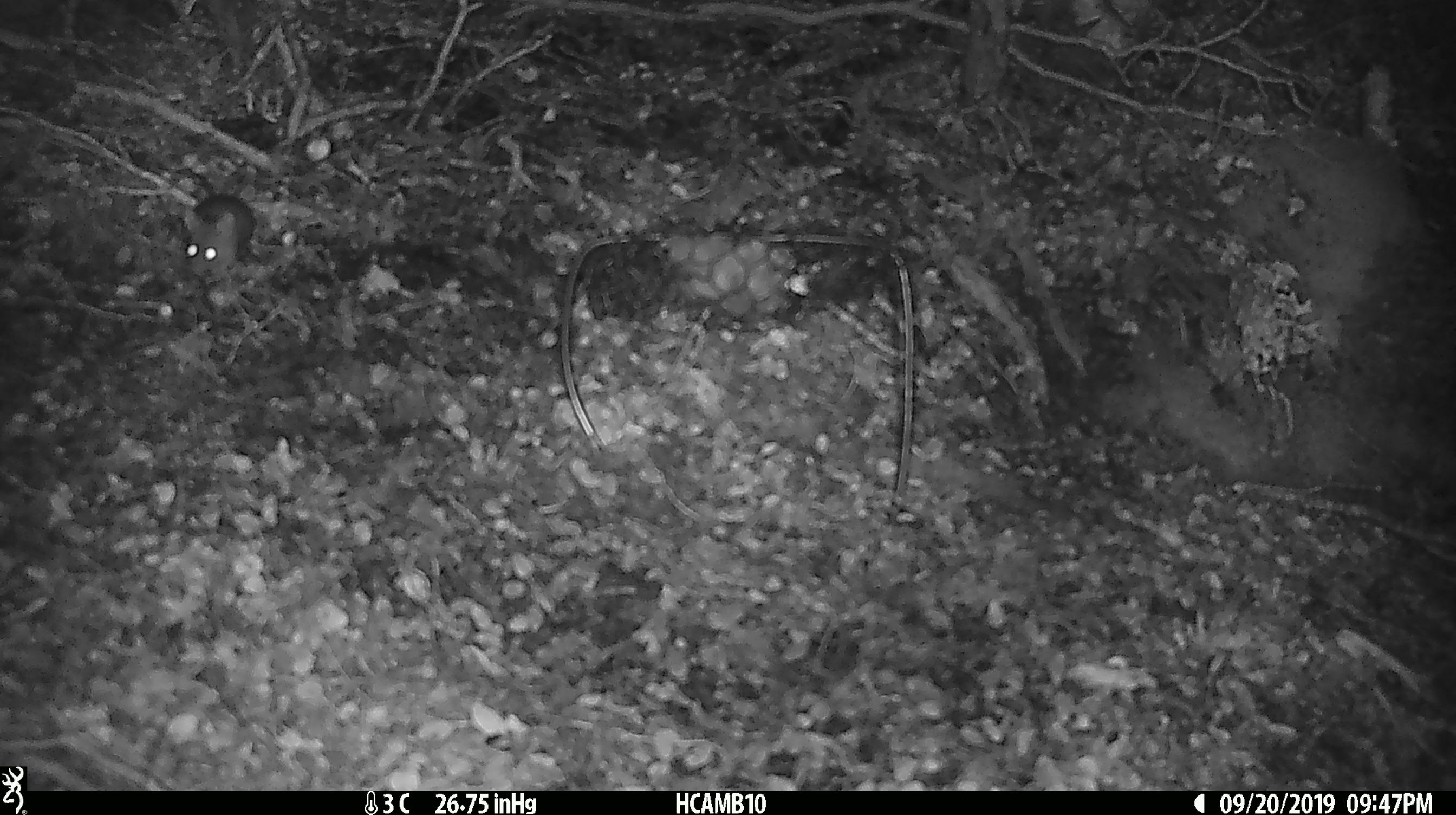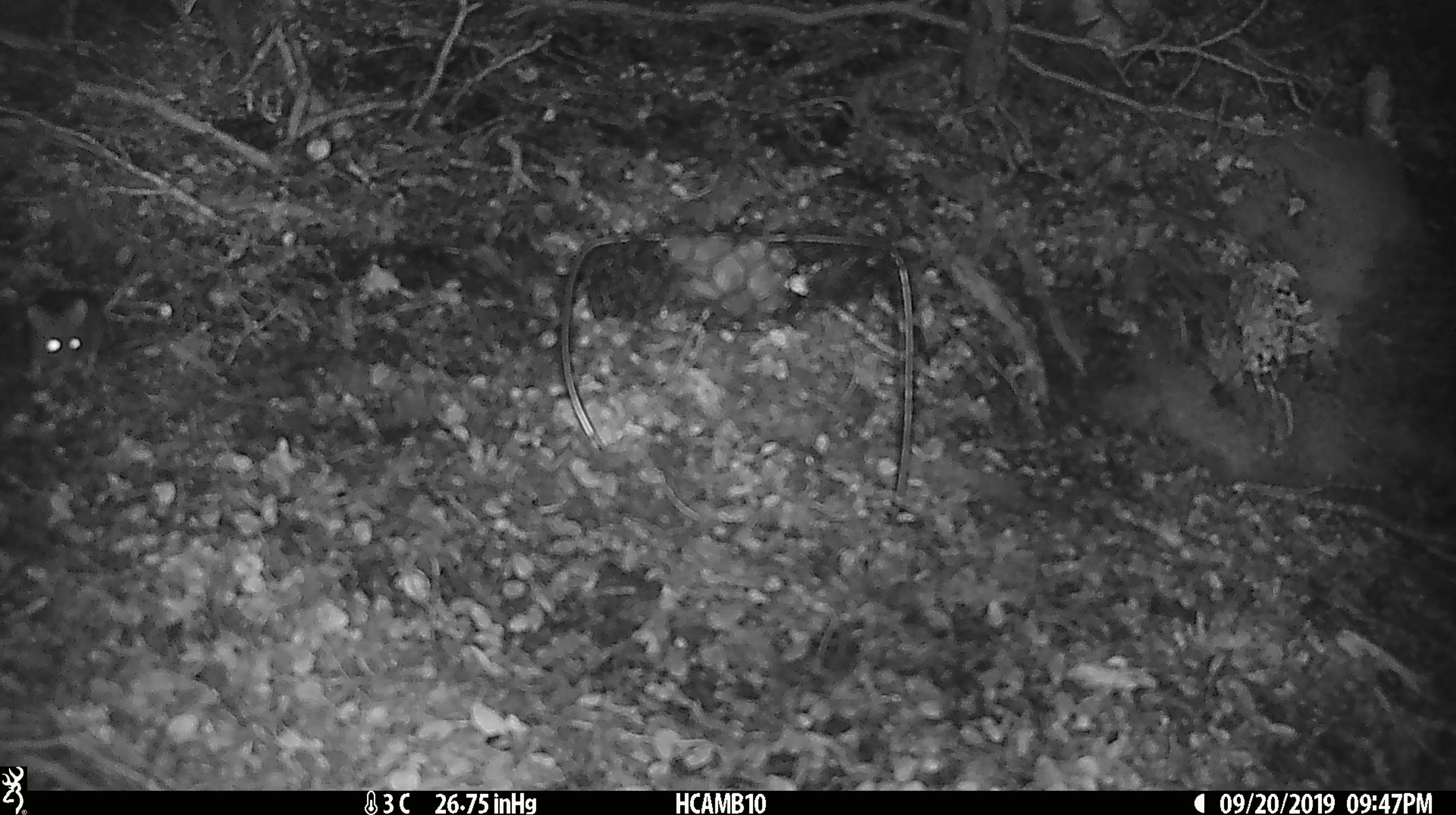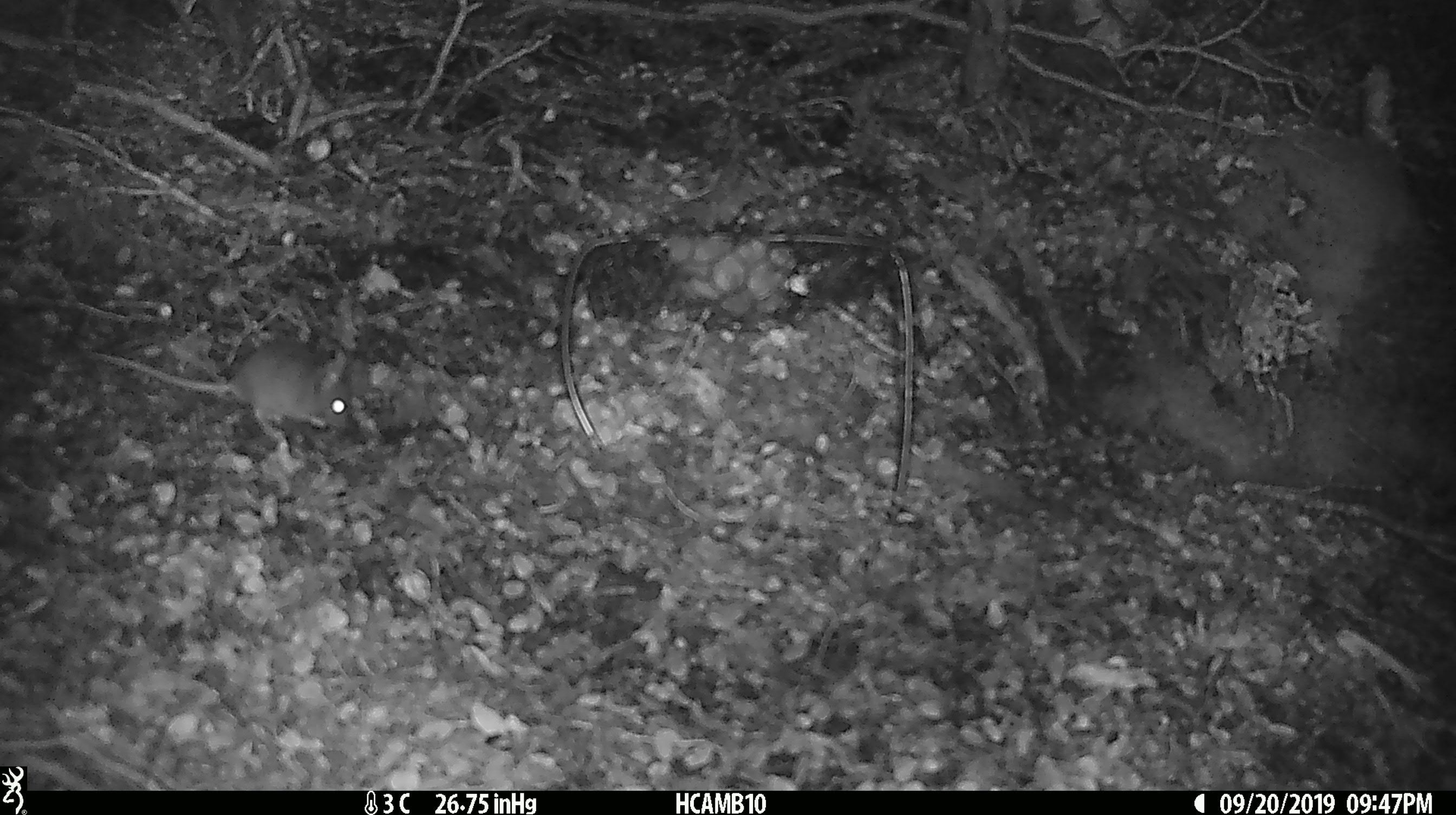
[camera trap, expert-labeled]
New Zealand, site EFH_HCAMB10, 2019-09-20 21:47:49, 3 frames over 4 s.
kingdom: Animalia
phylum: Chordata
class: Mammalia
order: Rodentia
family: Muridae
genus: Mus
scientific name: Mus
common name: mouse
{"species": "mouse (Mus)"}